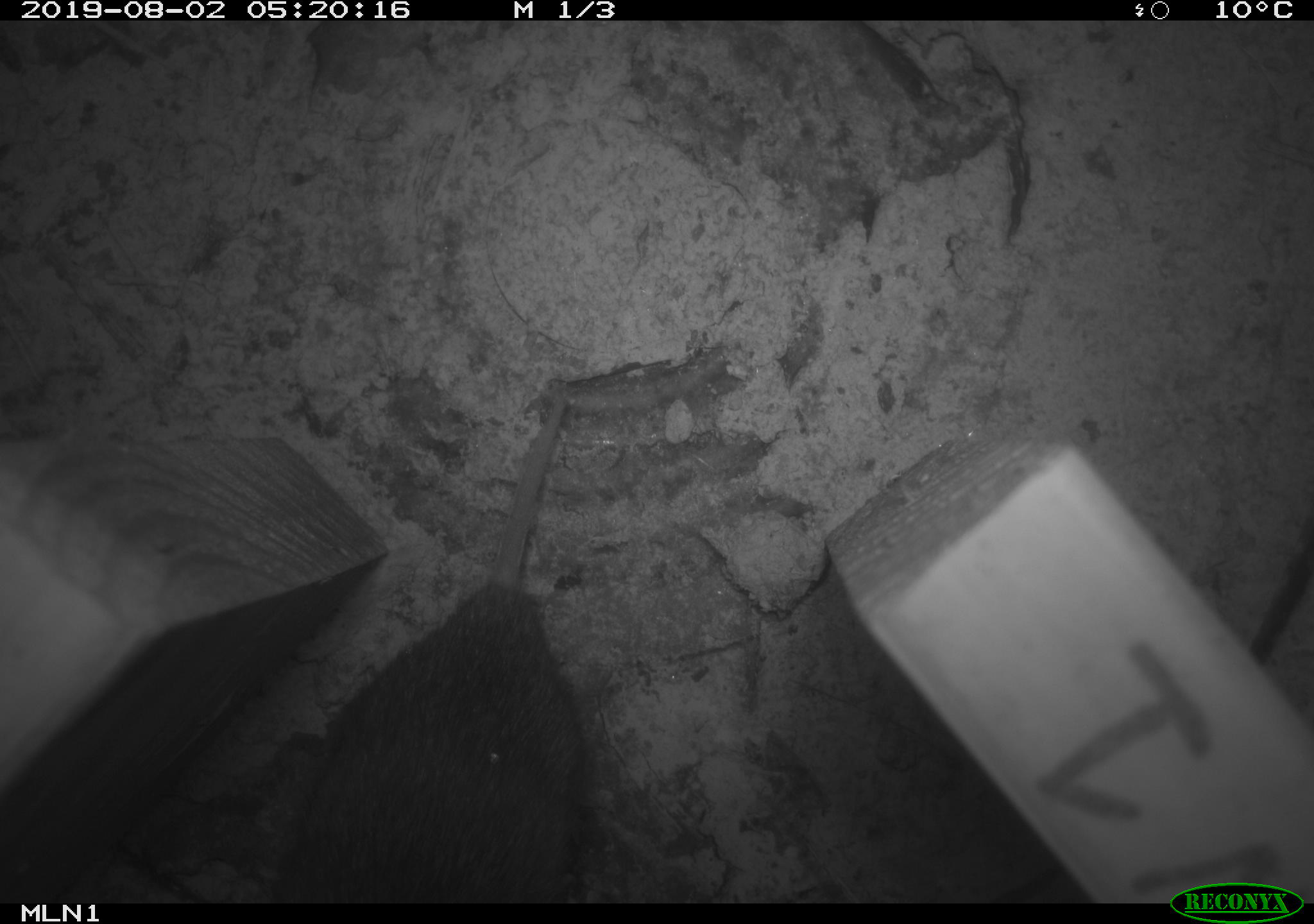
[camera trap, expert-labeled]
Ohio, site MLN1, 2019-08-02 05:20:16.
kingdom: Animalia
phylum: Chordata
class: Mammalia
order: Rodentia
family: Cricetidae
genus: Microtus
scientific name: Microtus pennsylvanicus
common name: meadow vole